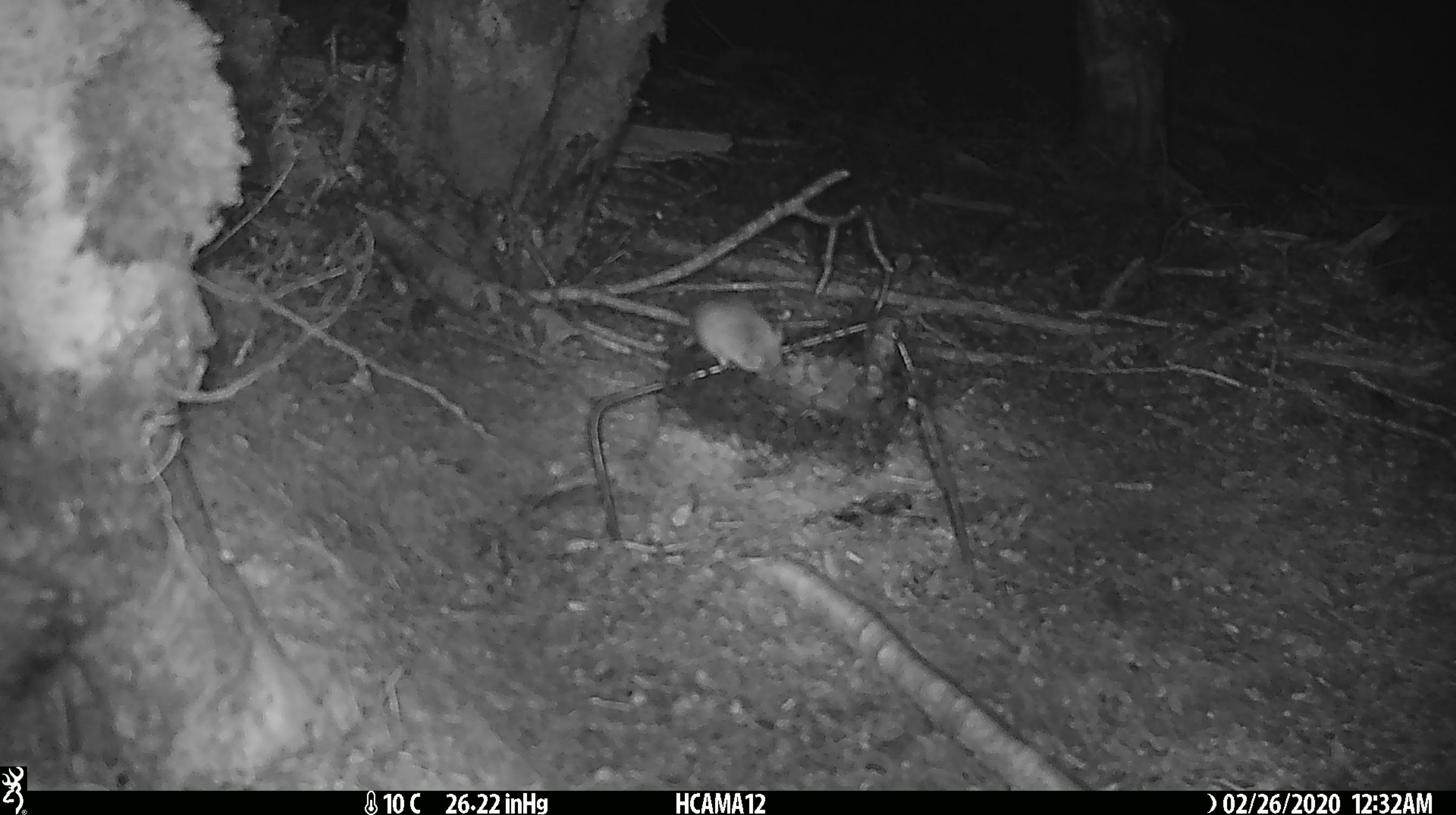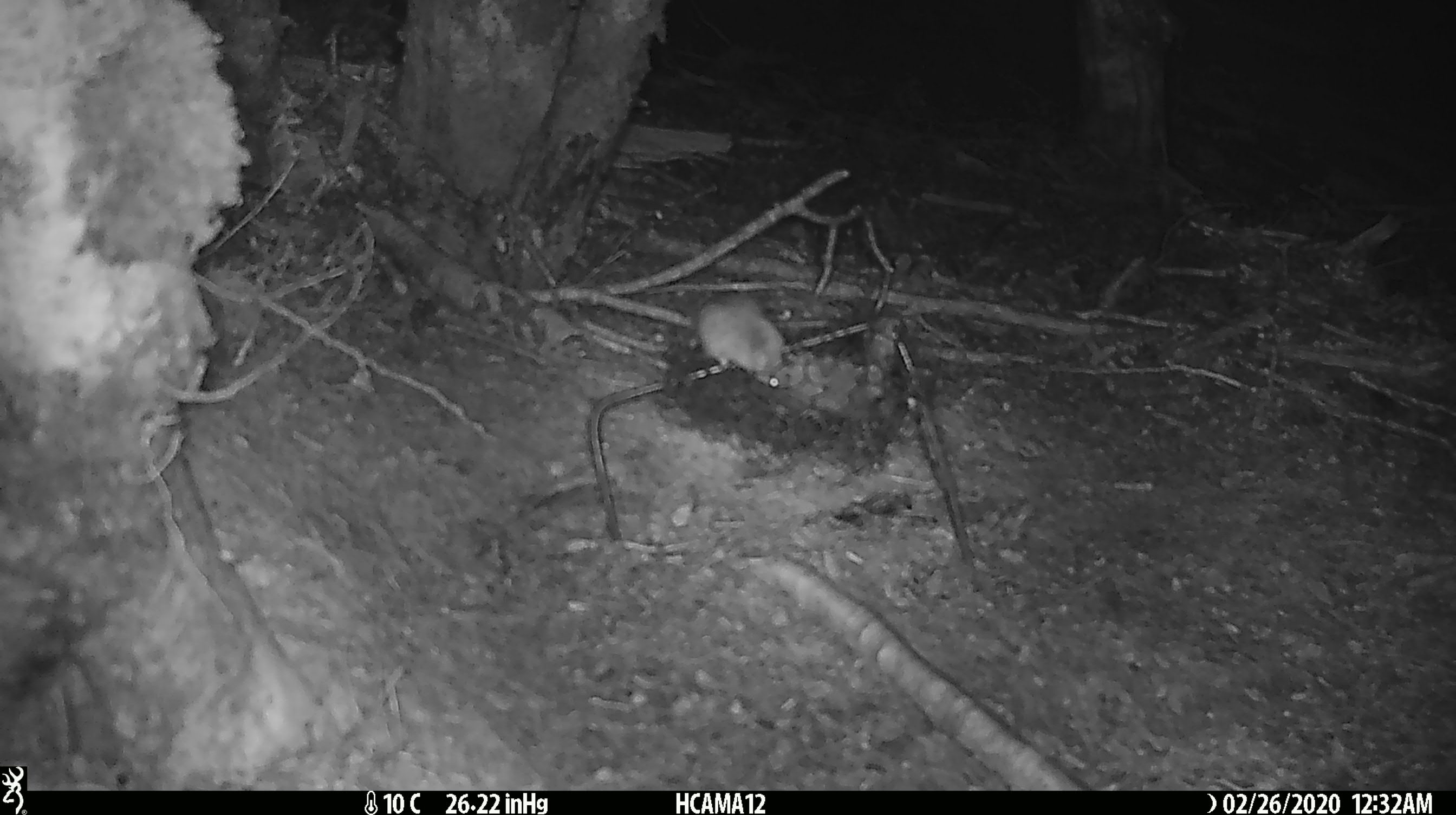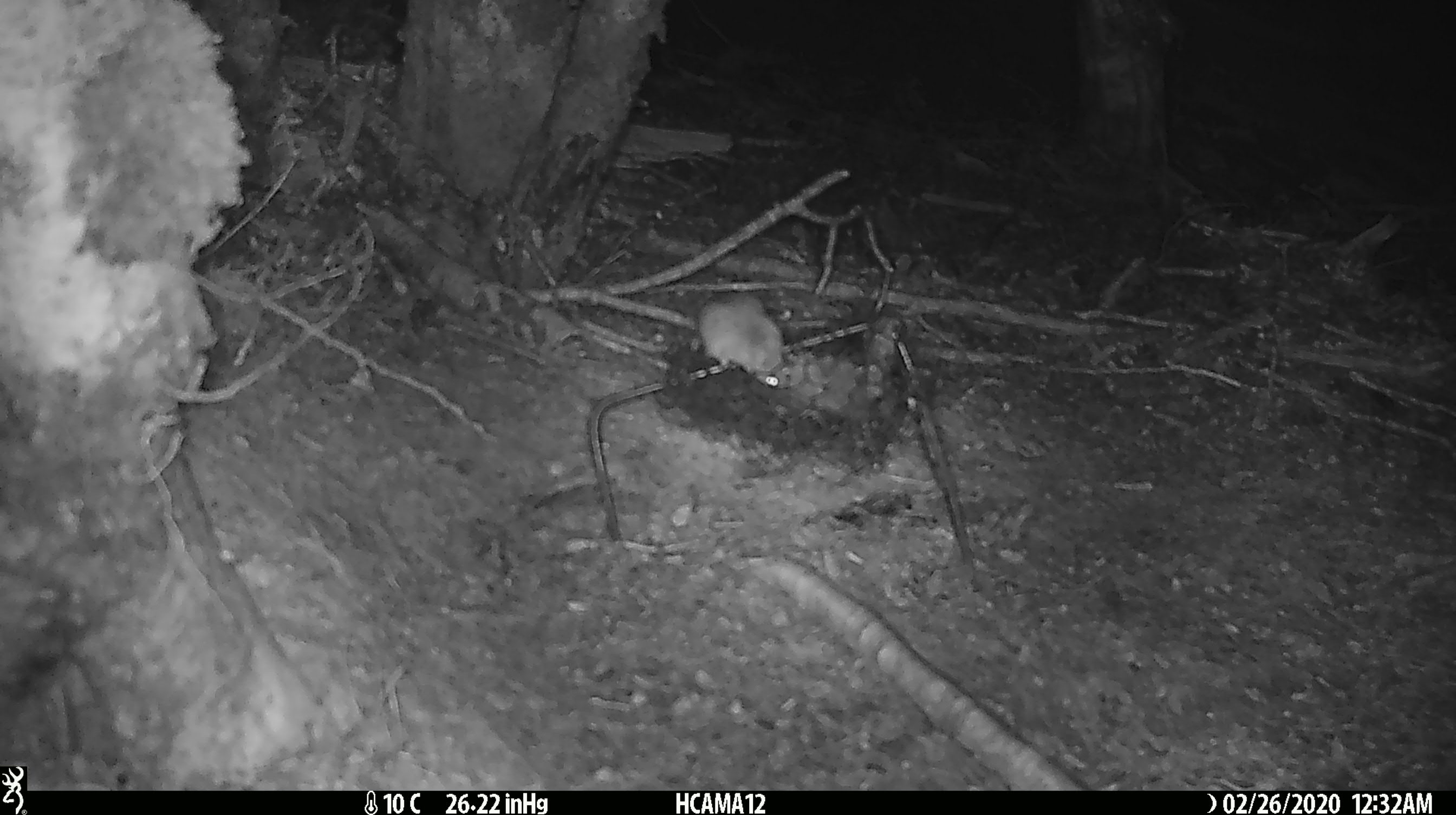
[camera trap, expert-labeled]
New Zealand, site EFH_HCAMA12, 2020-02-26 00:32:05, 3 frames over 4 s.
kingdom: Animalia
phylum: Chordata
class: Mammalia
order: Rodentia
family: Muridae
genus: Mus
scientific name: Mus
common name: mouse